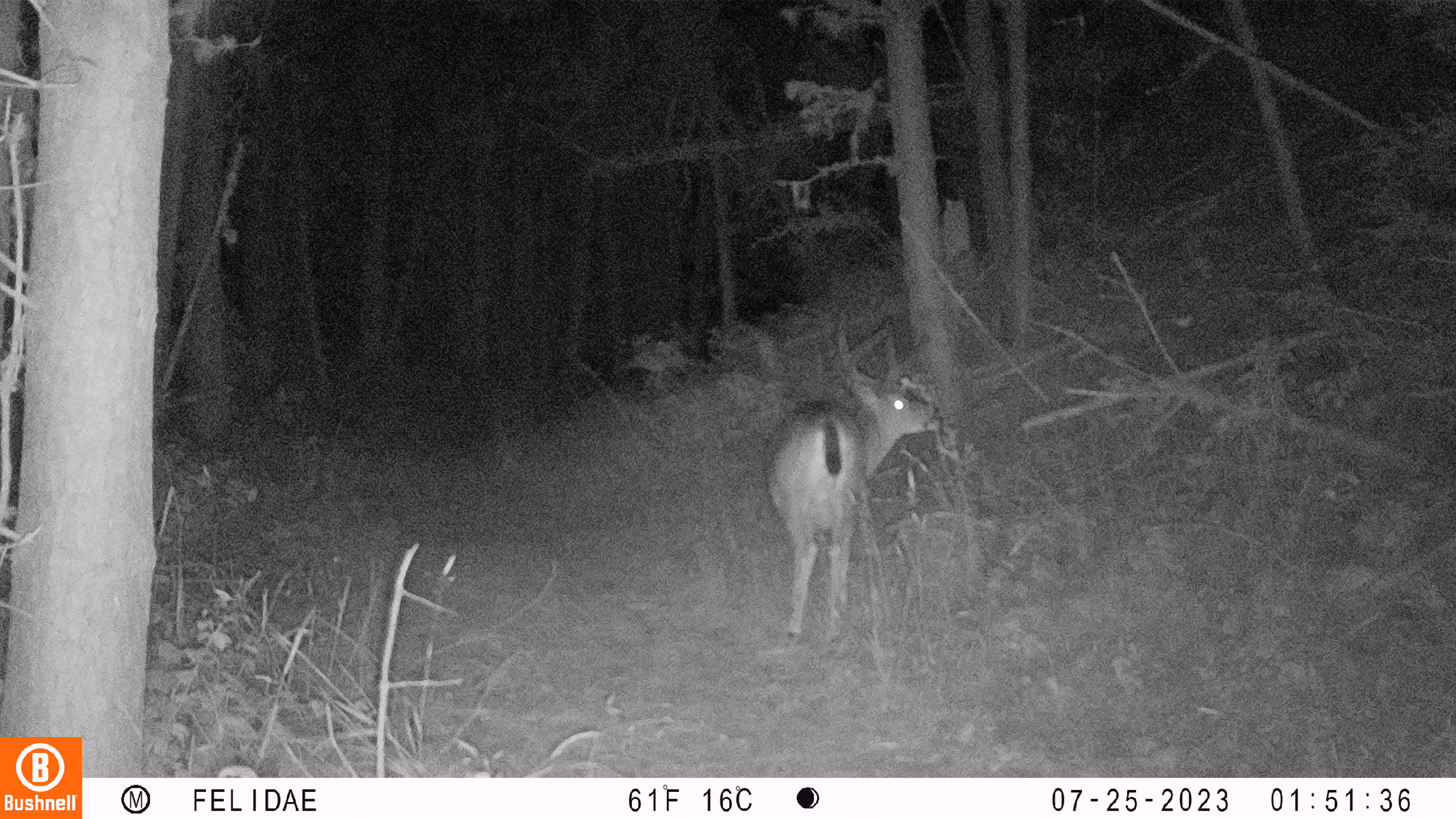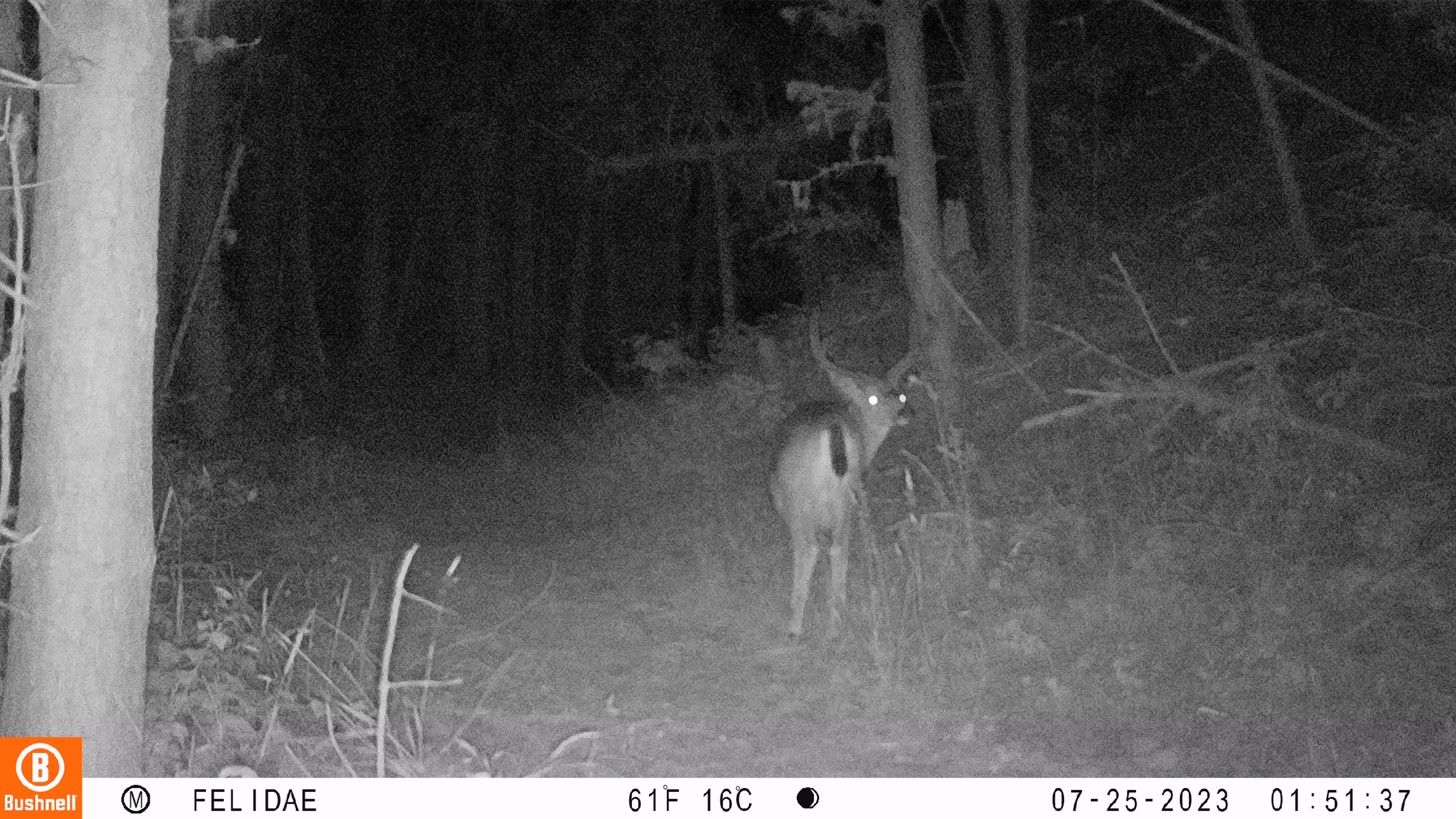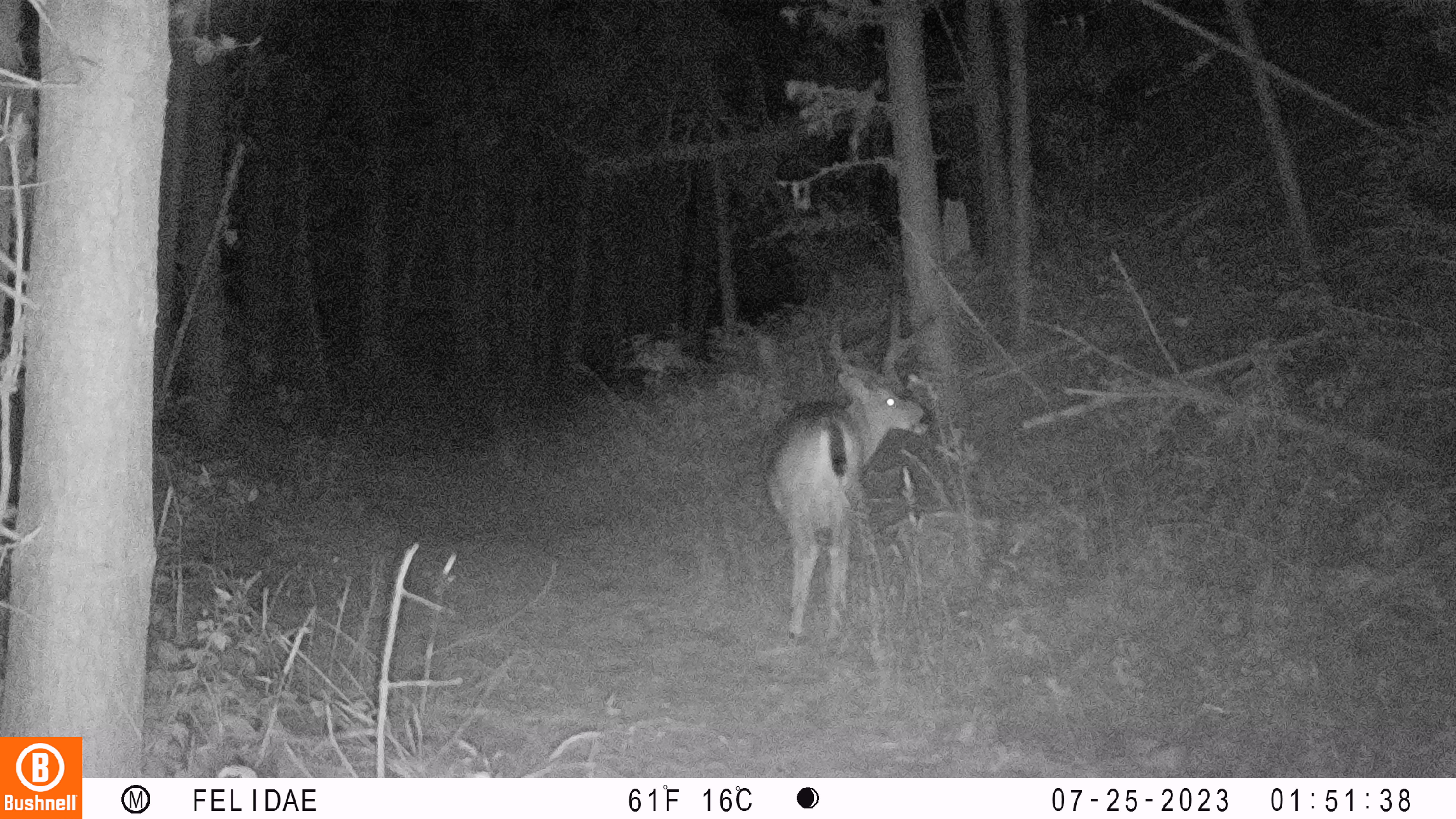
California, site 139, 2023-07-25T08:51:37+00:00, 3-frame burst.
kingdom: Animalia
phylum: Chordata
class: Mammalia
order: Artiodactyla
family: Cervidae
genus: Odocoileus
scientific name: Odocoileus hemionus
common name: mule deer